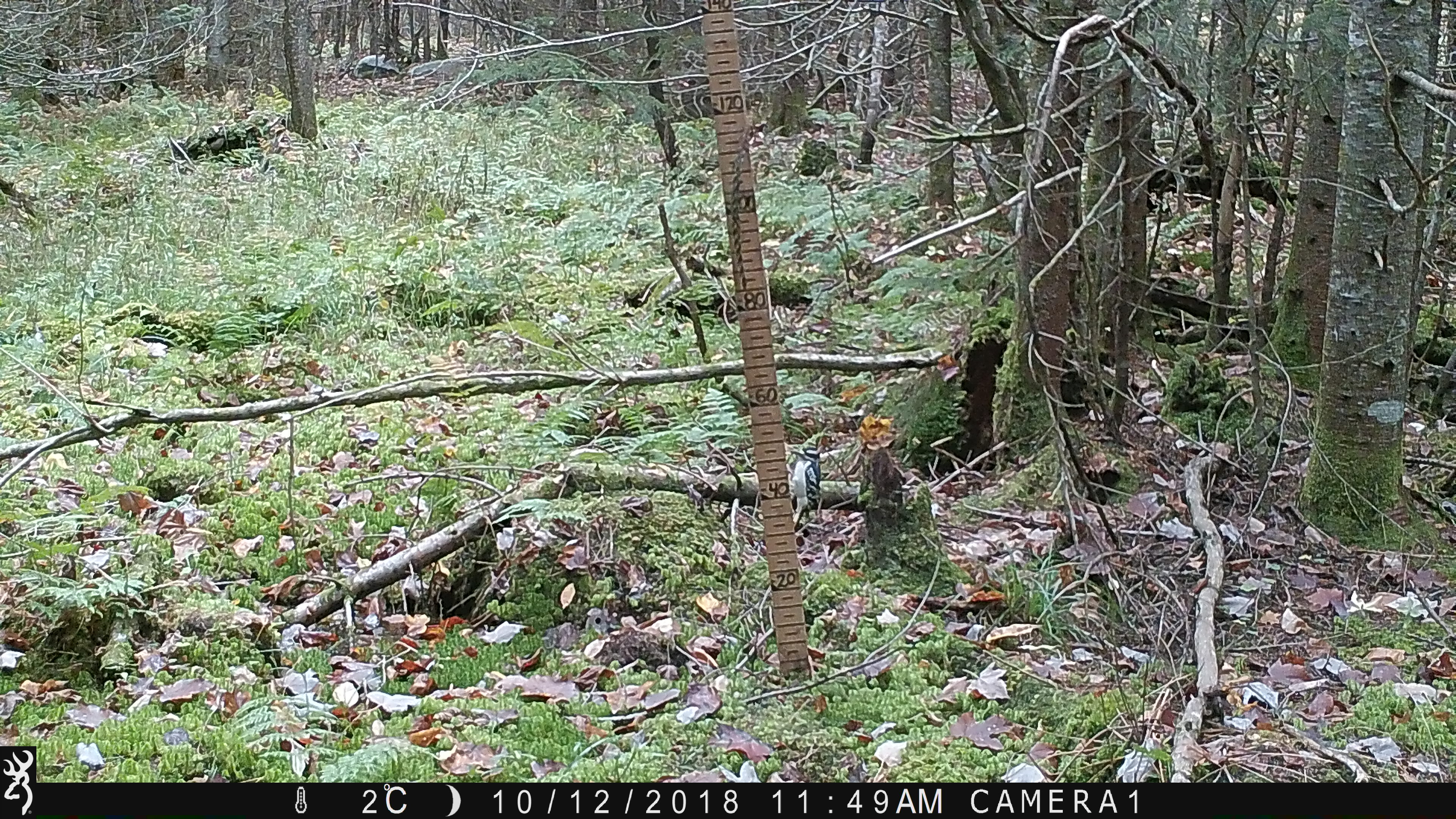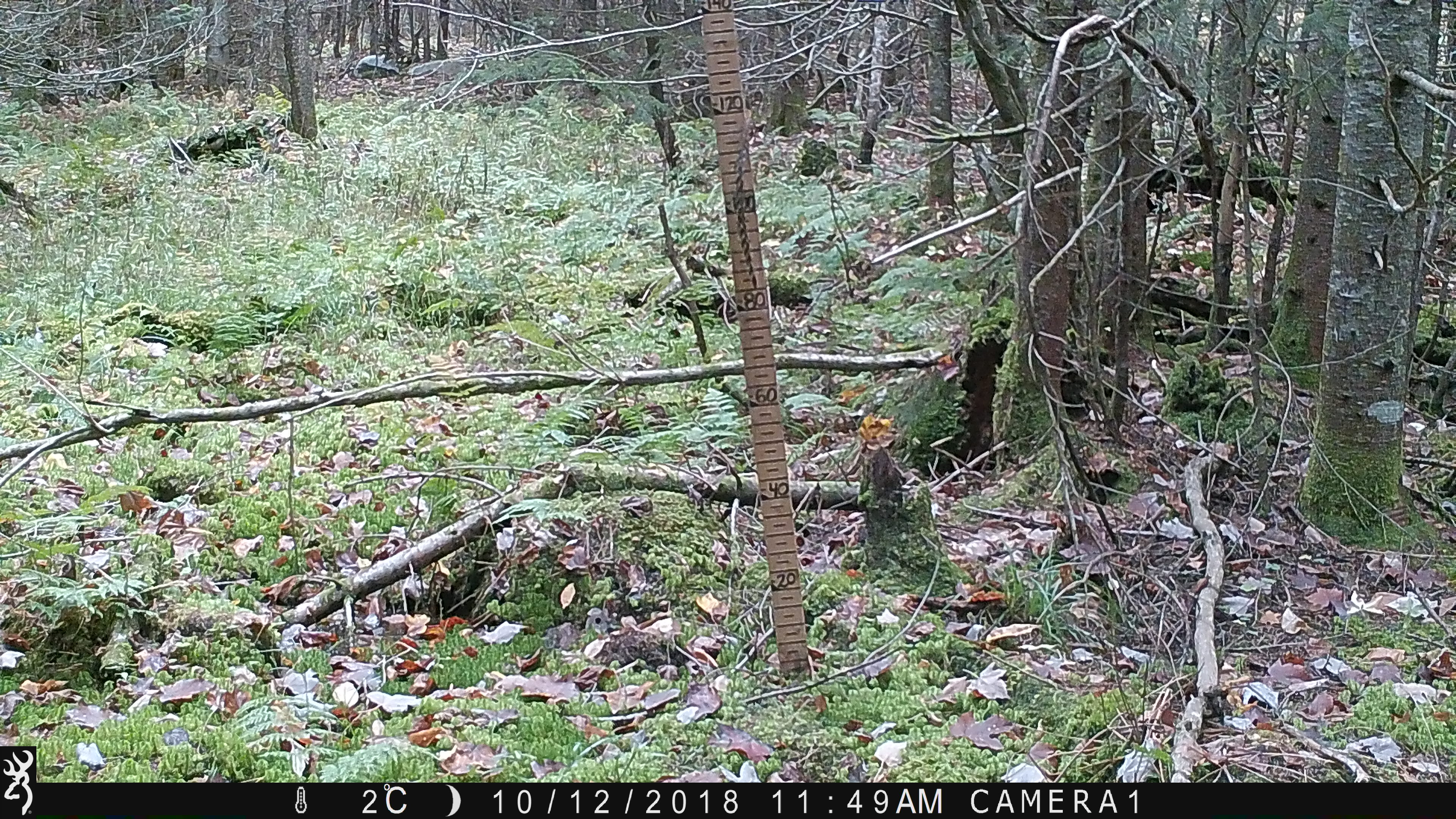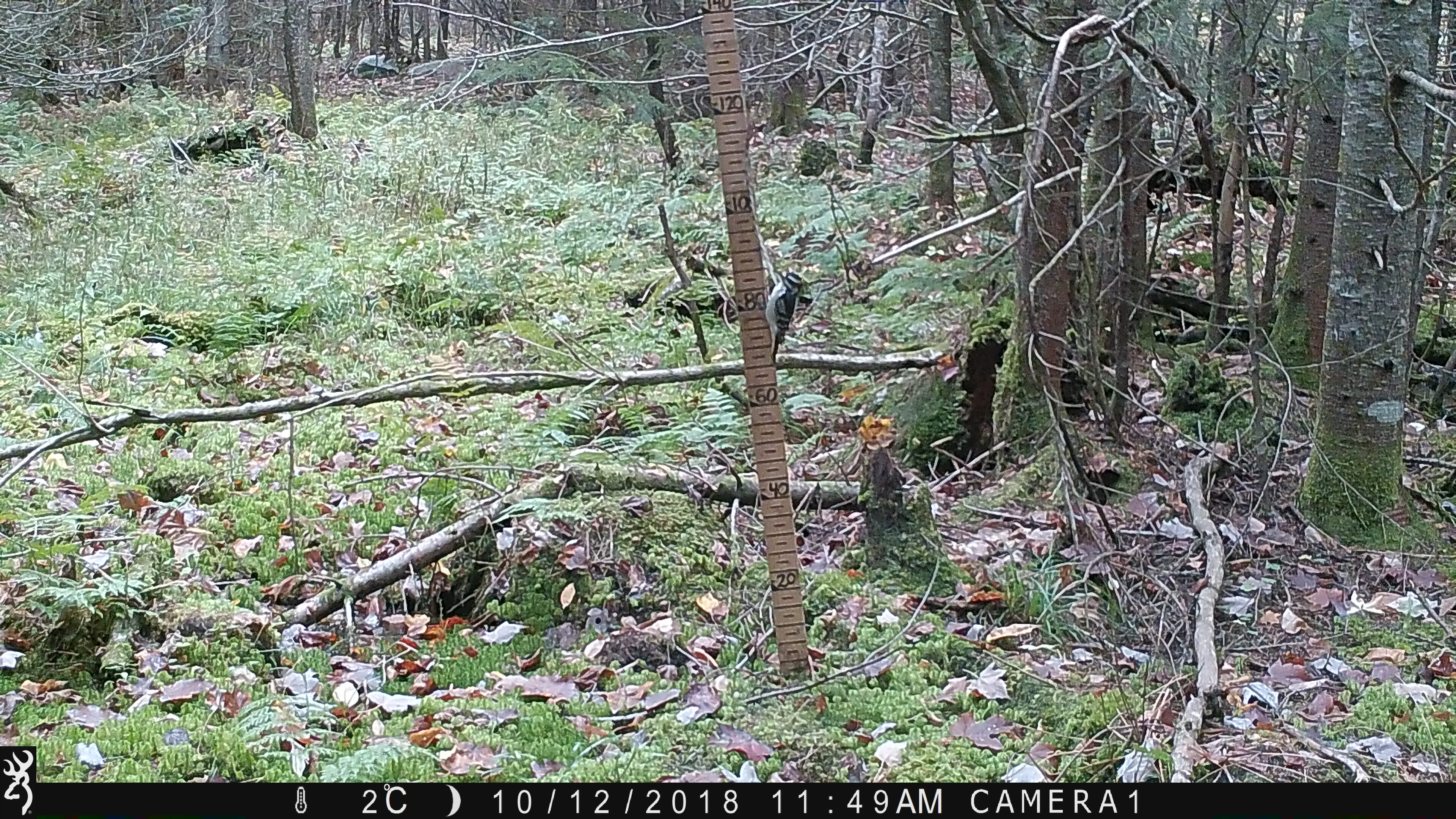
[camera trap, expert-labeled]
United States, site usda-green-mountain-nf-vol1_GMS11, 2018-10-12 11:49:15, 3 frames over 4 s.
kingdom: Animalia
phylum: Chordata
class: Aves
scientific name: Aves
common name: bird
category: bird sp.